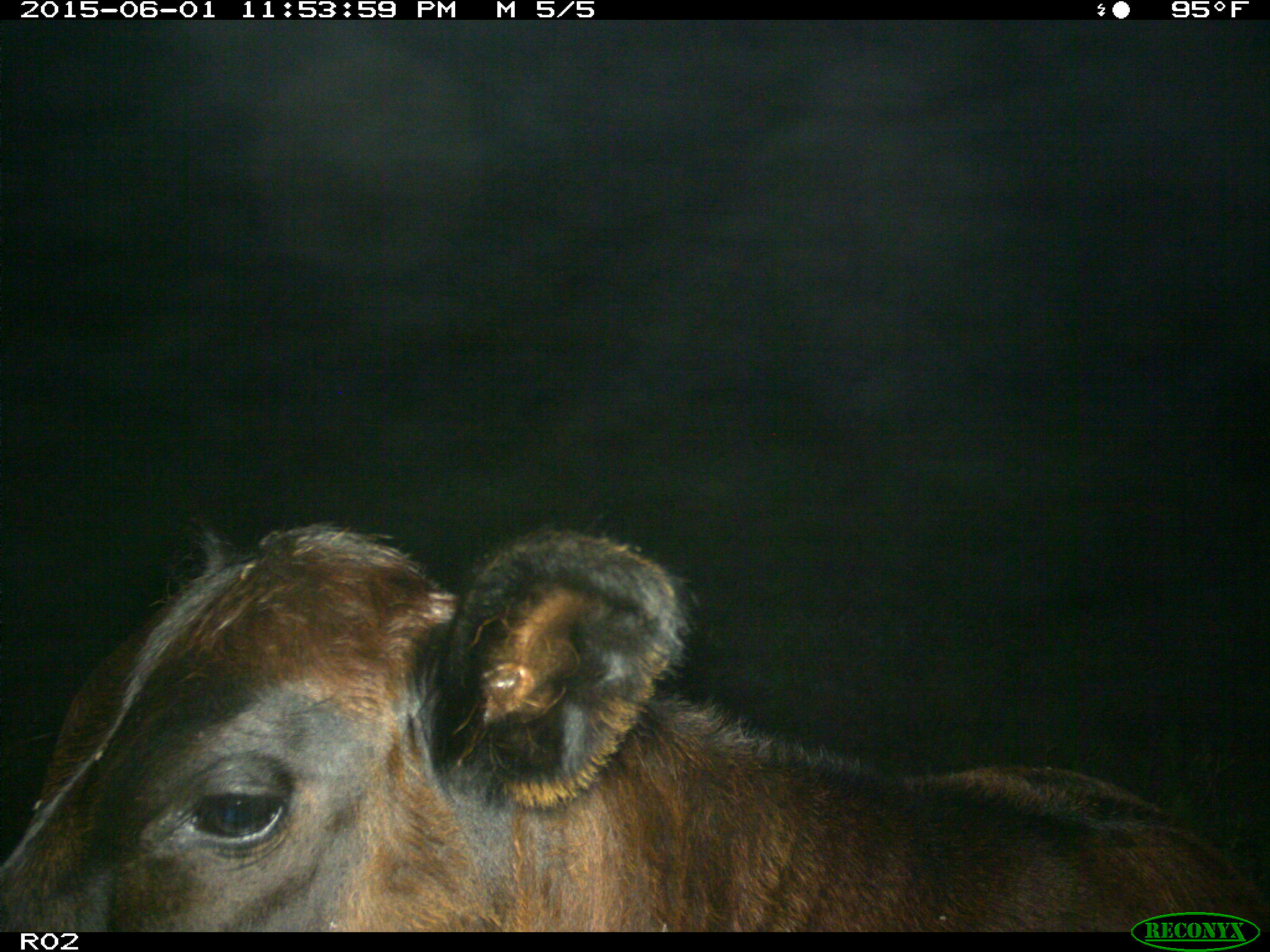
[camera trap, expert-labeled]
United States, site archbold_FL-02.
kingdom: Animalia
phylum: Chordata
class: Mammalia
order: Artiodactyla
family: Bovidae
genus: Bos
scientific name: Bos taurus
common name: domestic cow